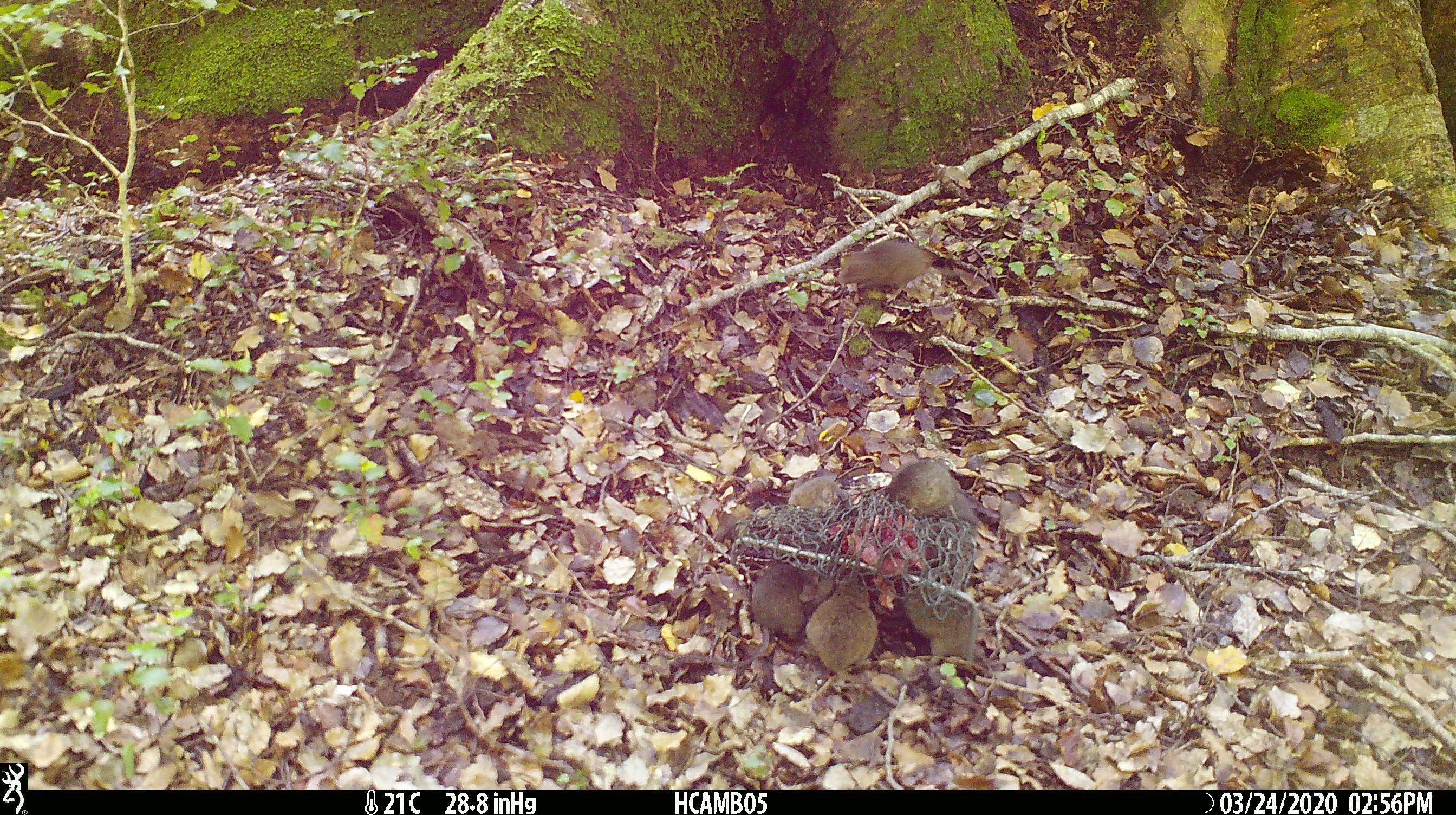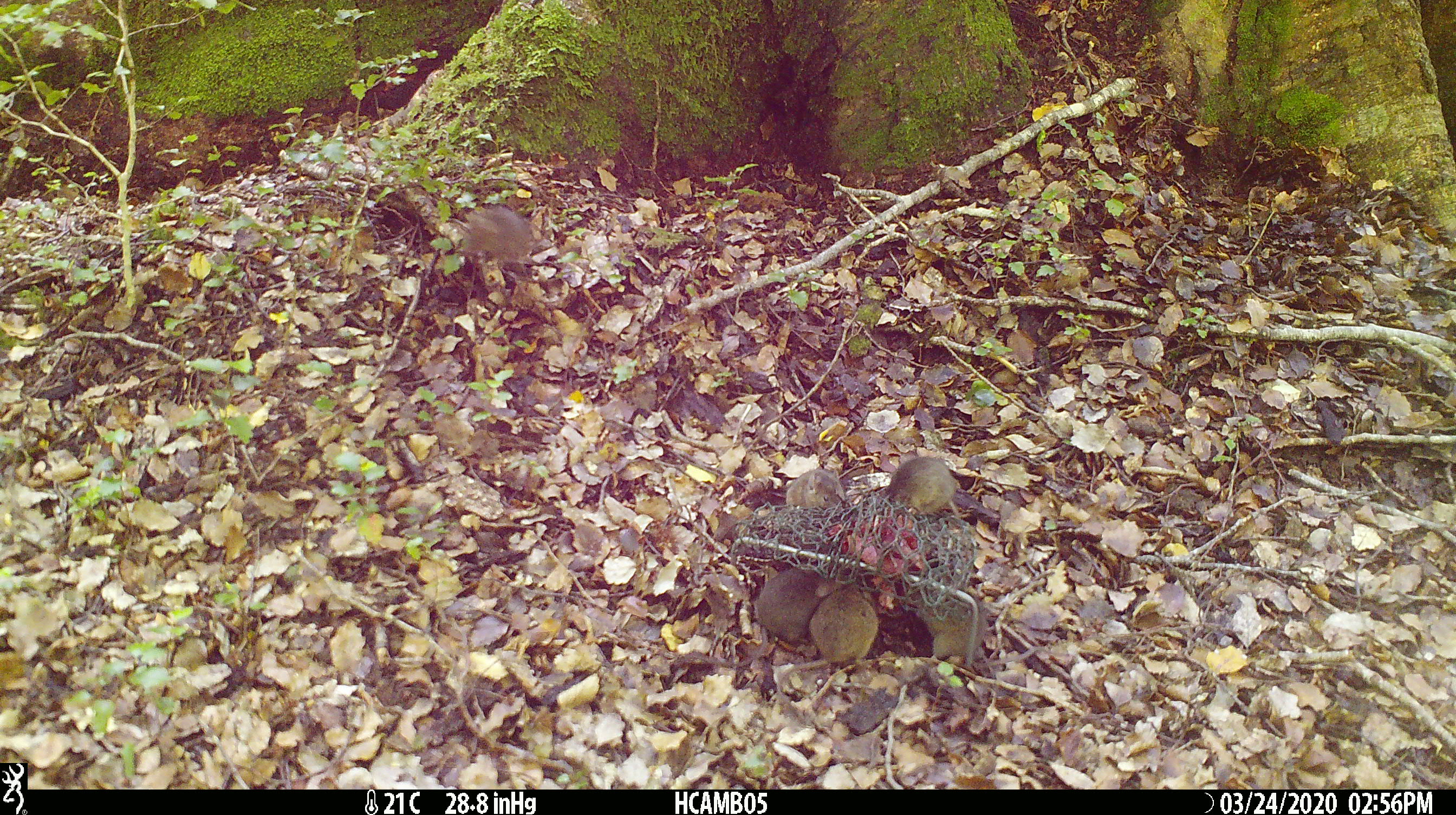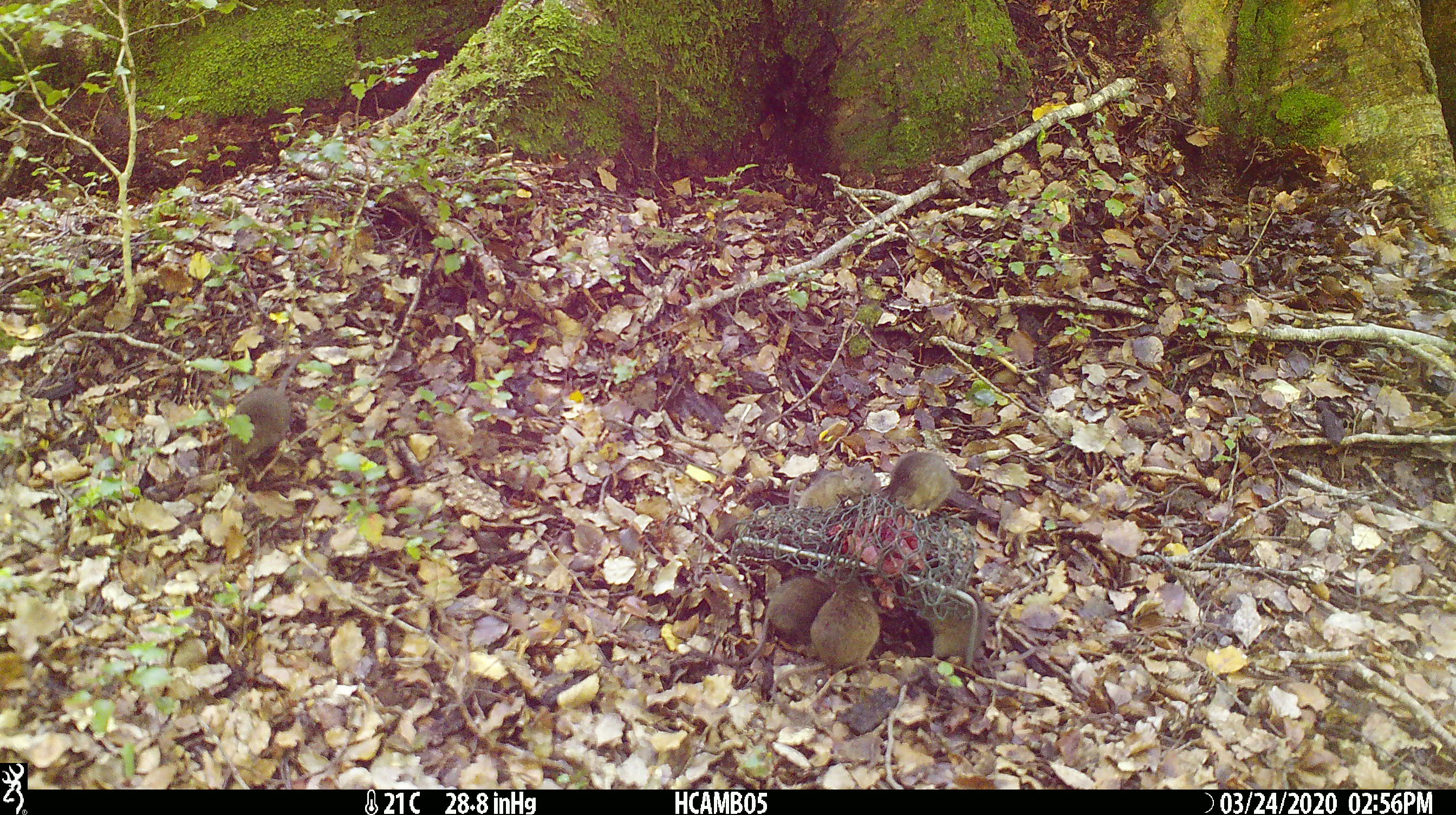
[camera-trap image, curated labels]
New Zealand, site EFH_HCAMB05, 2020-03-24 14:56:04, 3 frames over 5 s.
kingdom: Animalia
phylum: Chordata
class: Mammalia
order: Rodentia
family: Muridae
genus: Mus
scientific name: Mus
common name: mouse